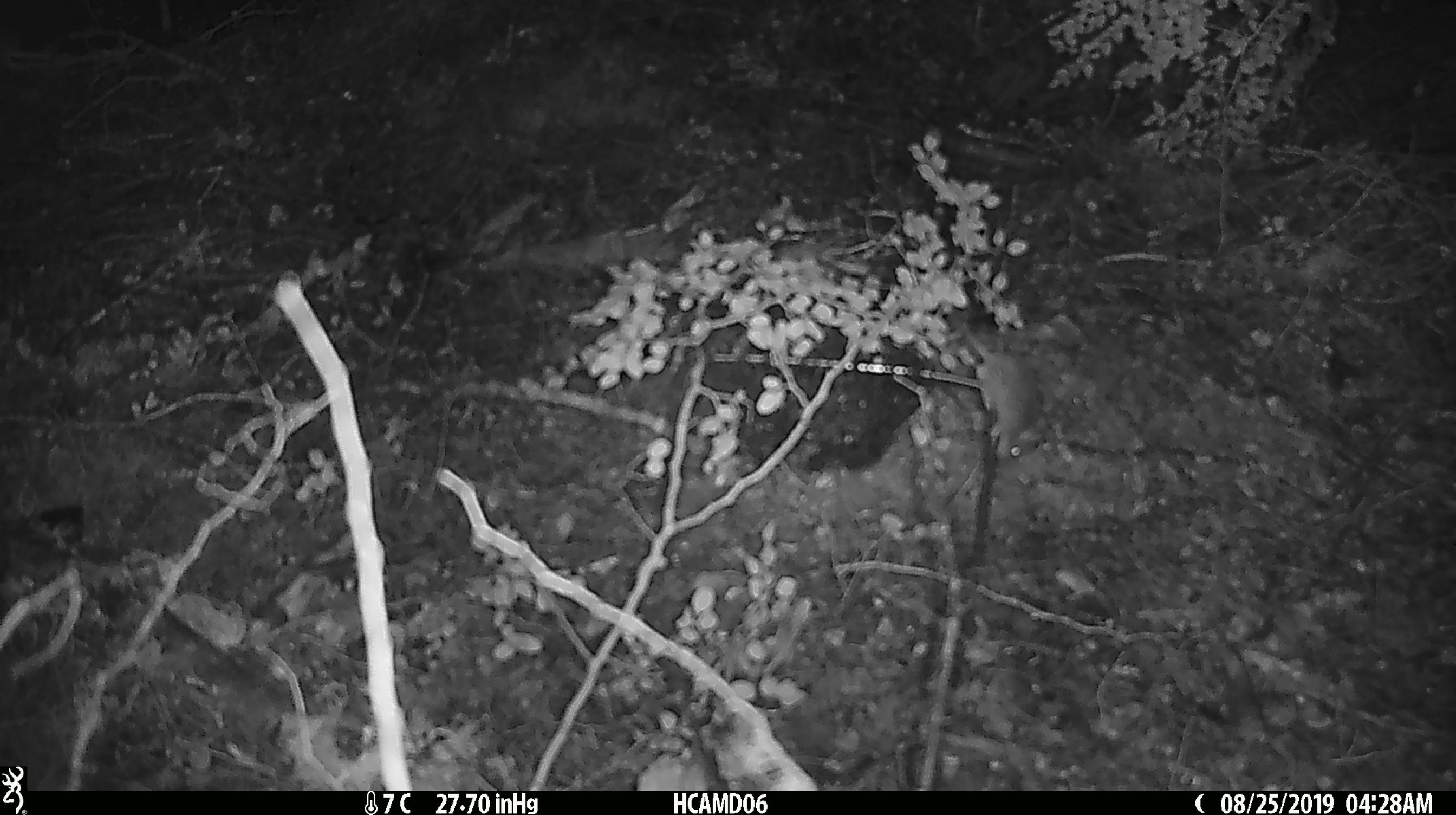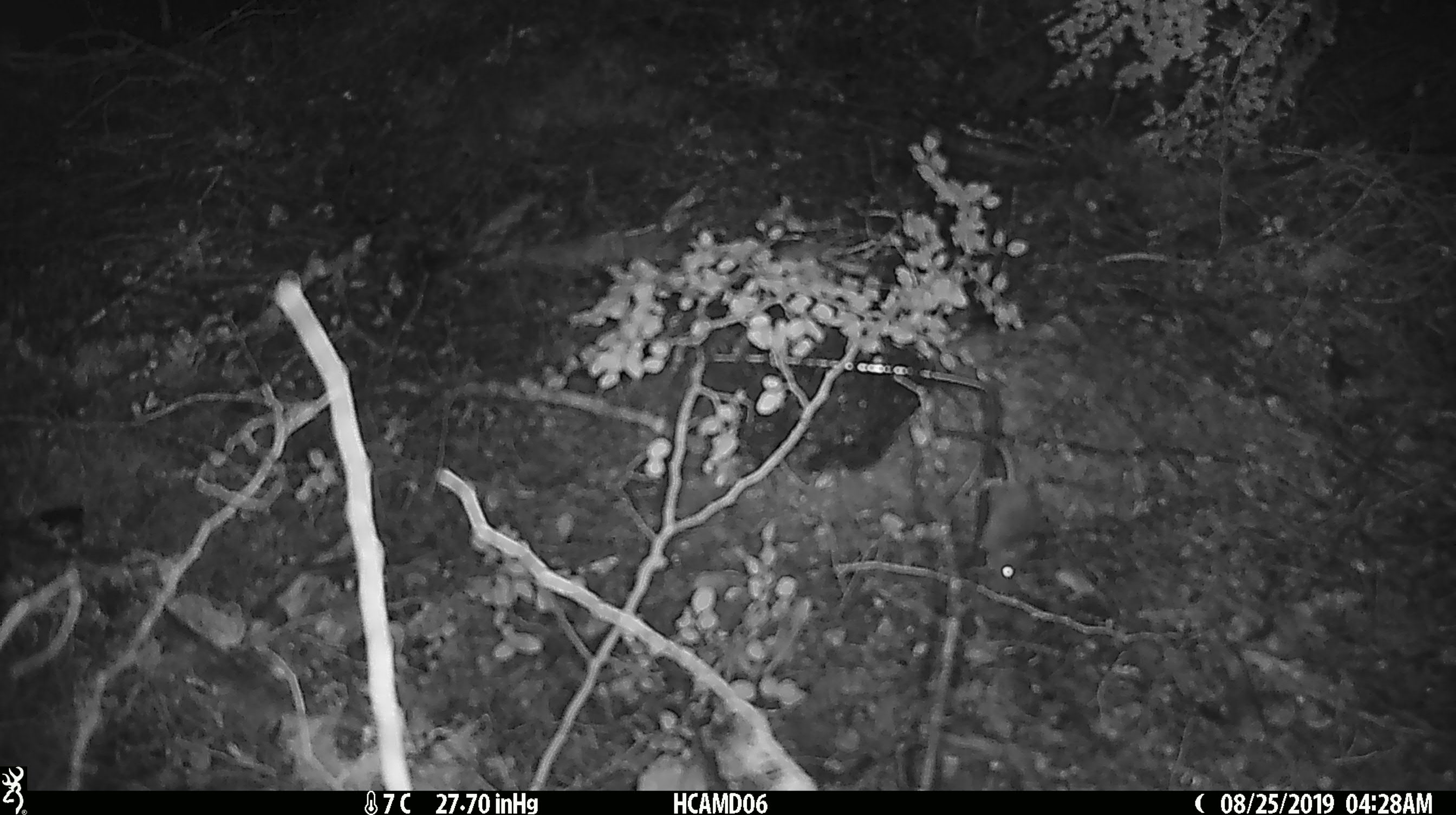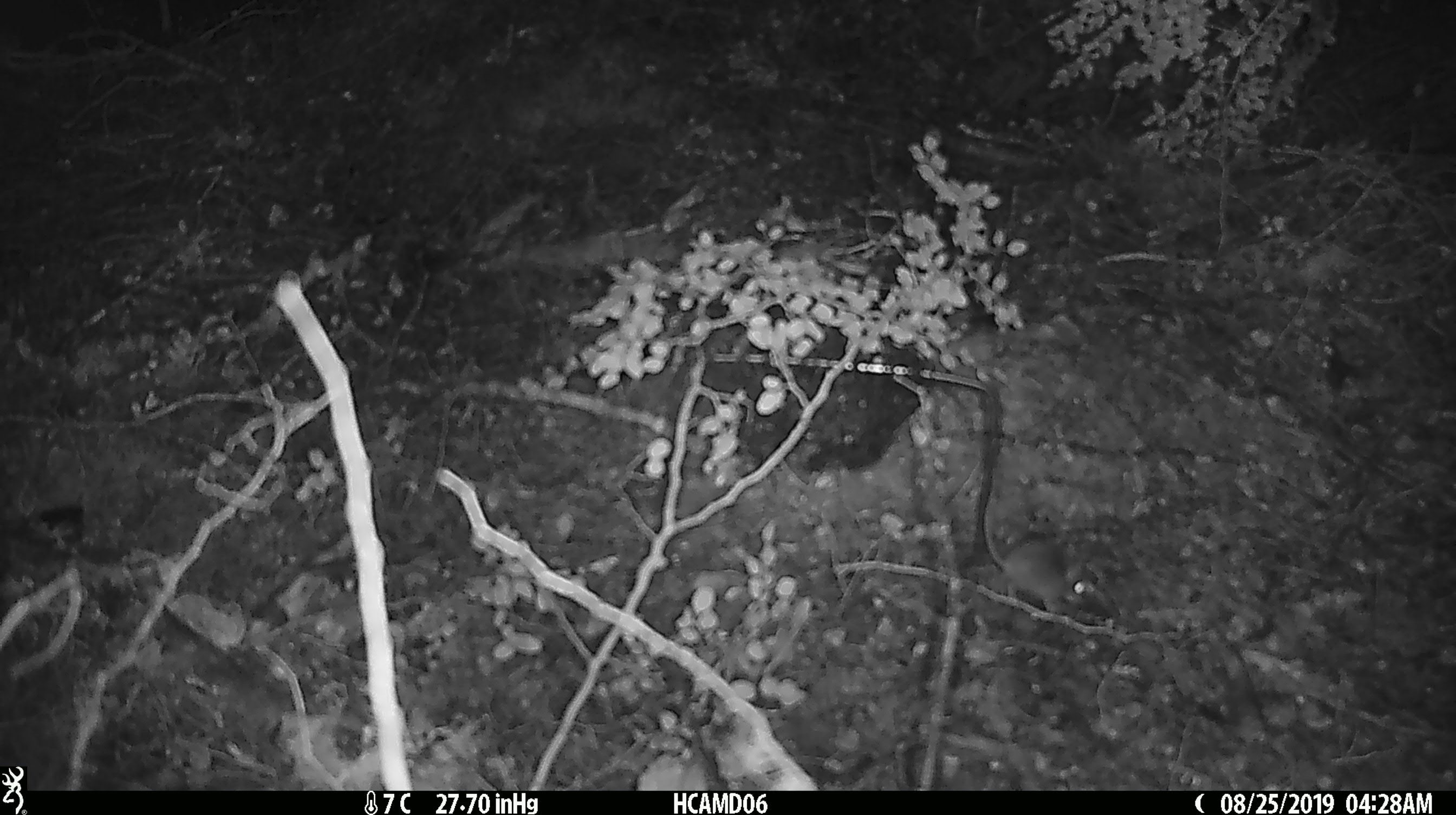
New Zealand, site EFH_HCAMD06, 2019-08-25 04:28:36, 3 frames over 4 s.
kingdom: Animalia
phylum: Chordata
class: Mammalia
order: Rodentia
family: Muridae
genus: Mus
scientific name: Mus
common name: mouse